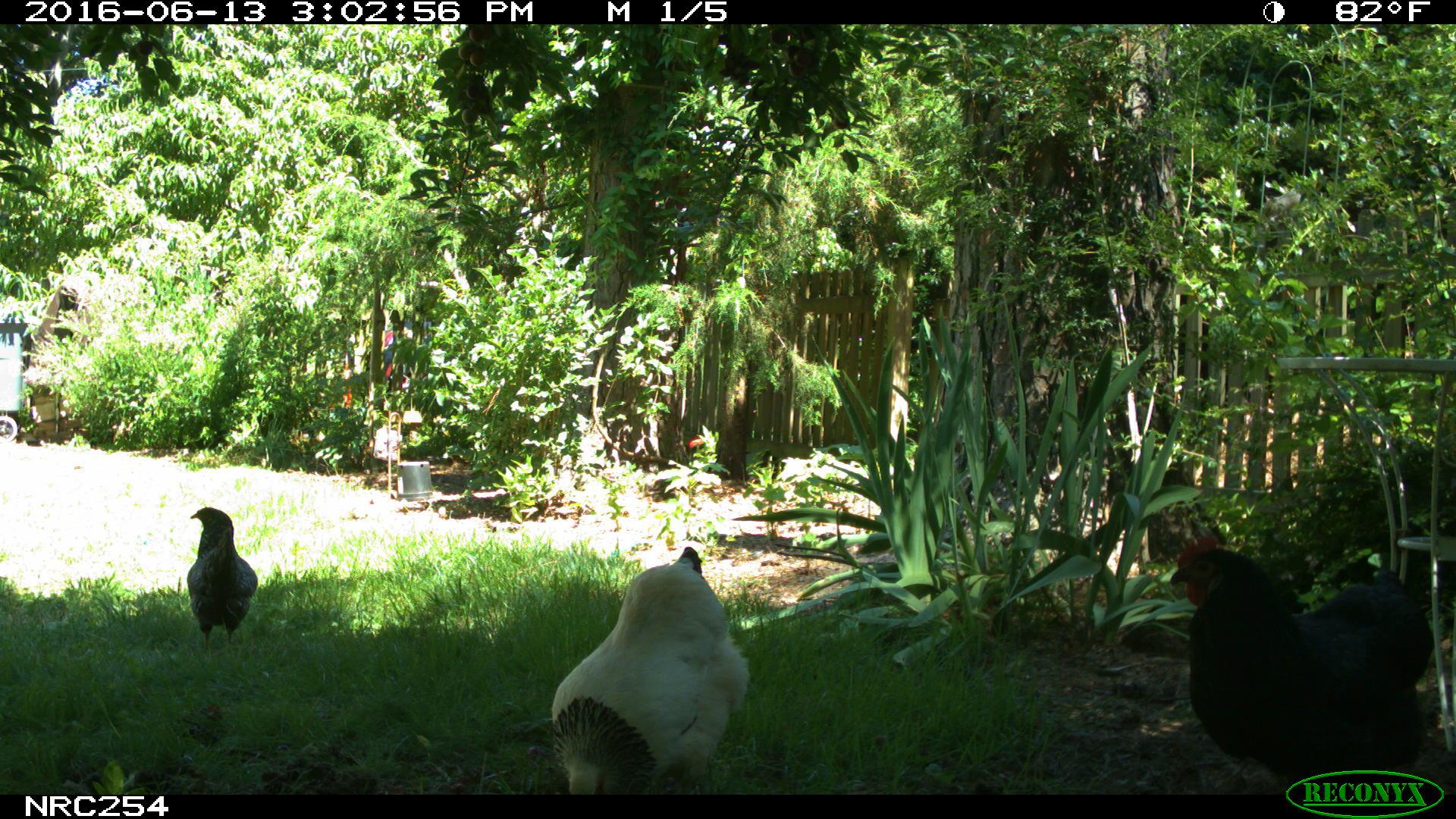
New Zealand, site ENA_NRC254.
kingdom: Animalia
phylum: Chordata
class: Aves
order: Galliformes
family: Phasianidae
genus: Gallus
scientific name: Gallus gallus domesticus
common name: chicken